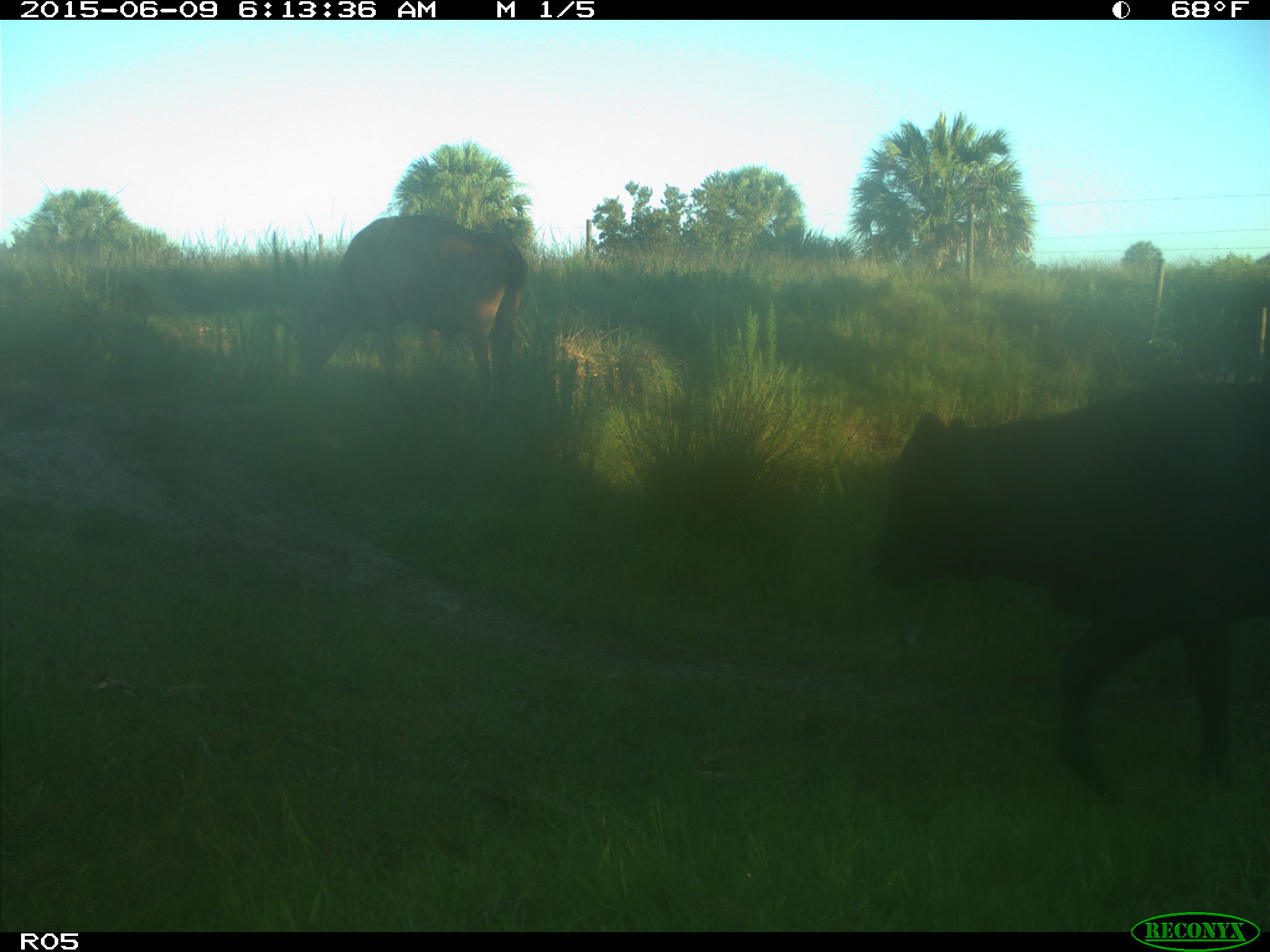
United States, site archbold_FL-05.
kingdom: Animalia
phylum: Chordata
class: Mammalia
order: Artiodactyla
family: Bovidae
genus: Bos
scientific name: Bos taurus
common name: domestic cow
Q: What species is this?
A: Bos taurus (domestic cow).